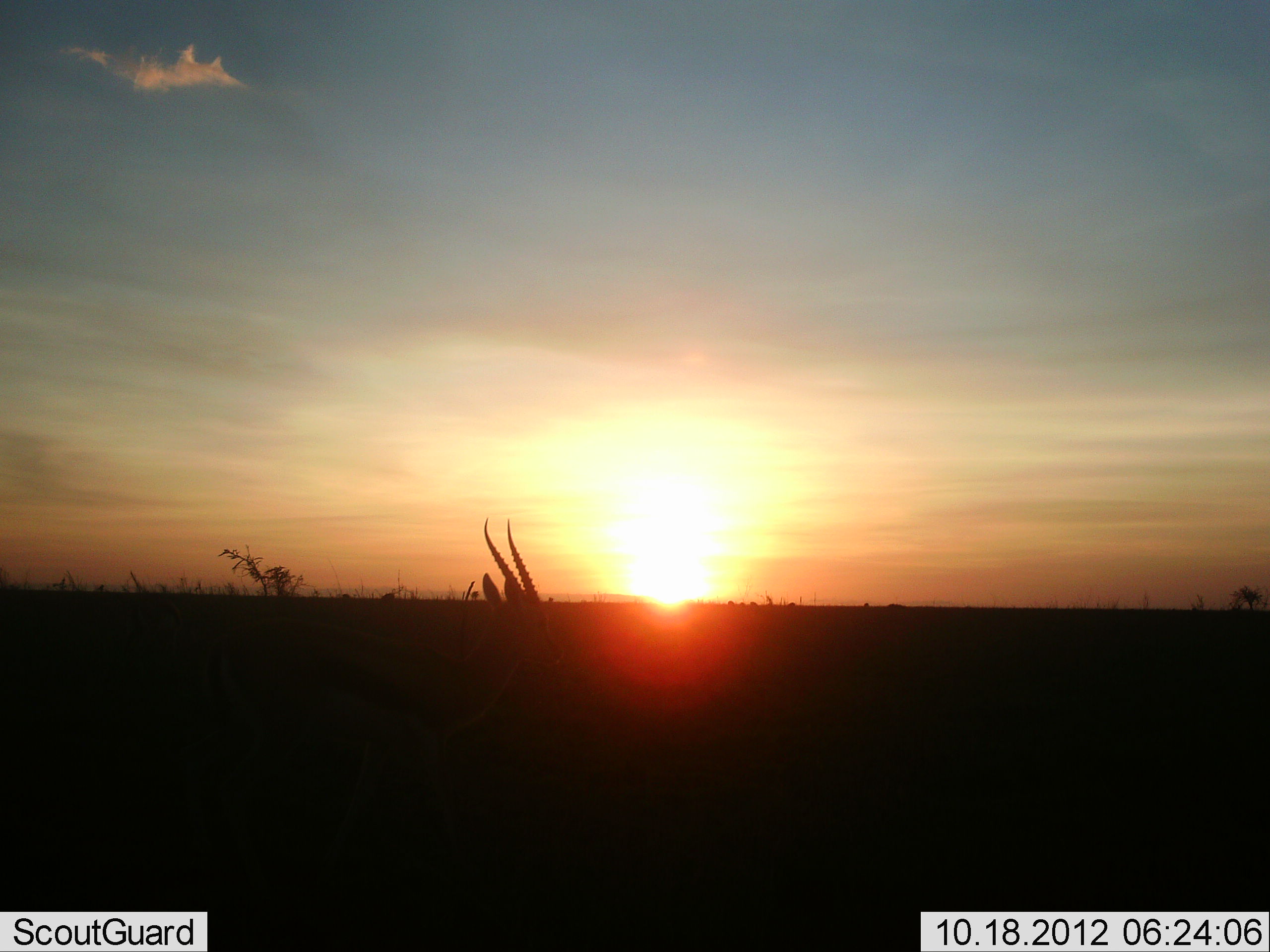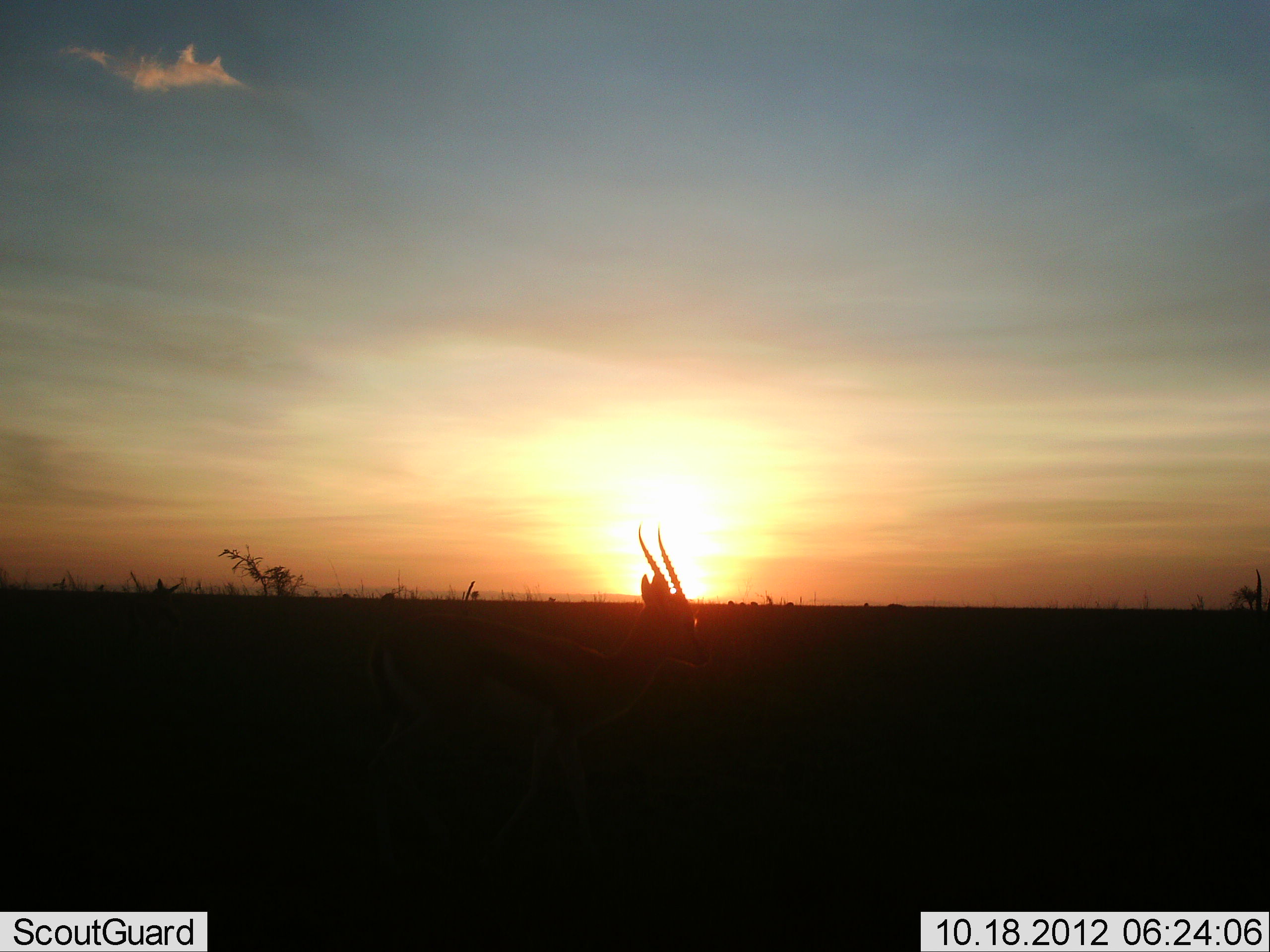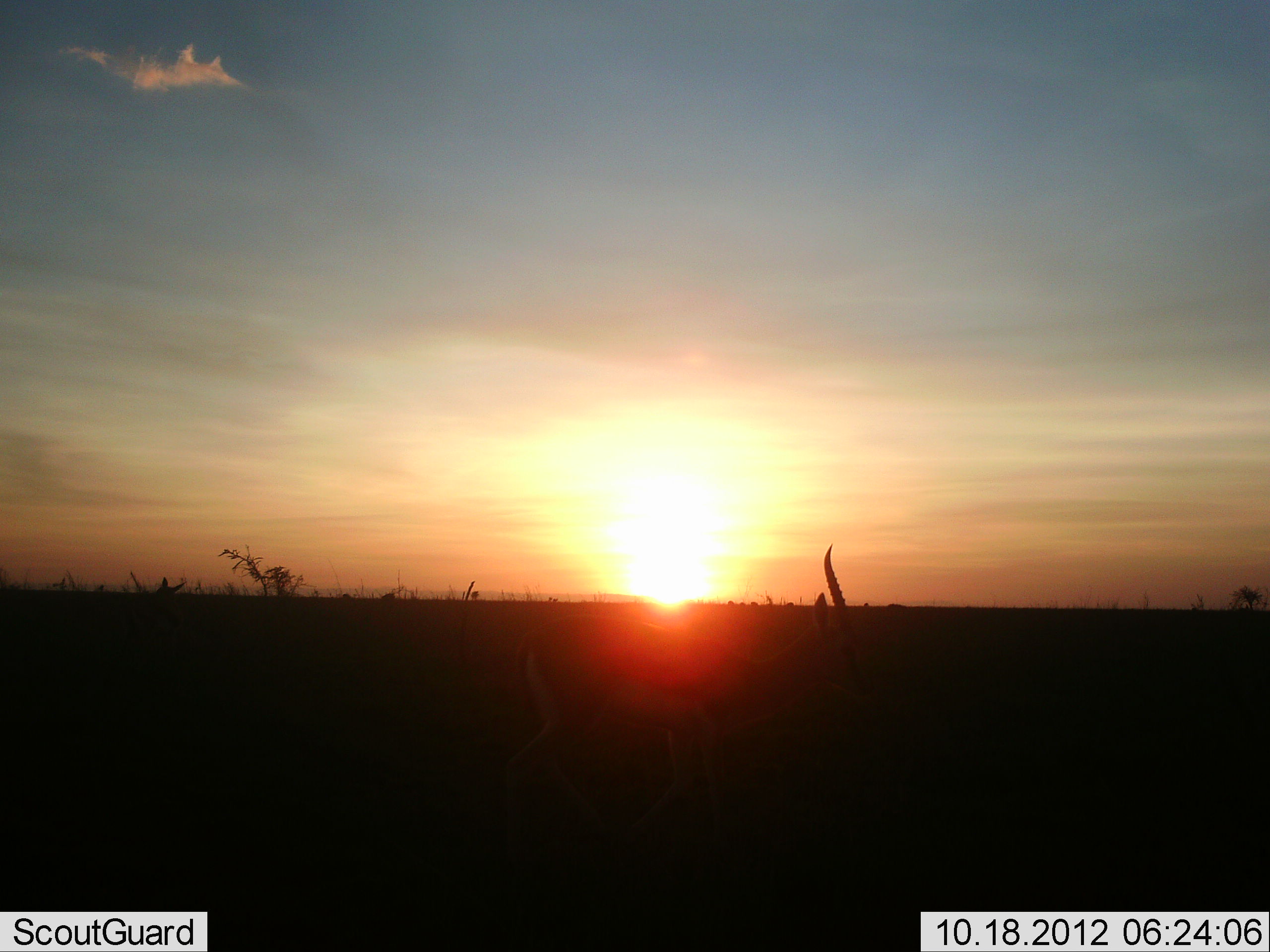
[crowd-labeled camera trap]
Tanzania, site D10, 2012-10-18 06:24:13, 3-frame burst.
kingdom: Animalia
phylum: Chordata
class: Mammalia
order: Artiodactyla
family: Bovidae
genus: Eudorcas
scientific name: Eudorcas thomsonii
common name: thomson's gazelle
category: gazellethomsons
Gazellethomsons (thomson's gazelle) (Eudorcas thomsonii), count 1. Behavior (volunteer vote fractions): standing 10%, resting 0%, moving 90%, interacting 0%. Young present (vote fraction): 0%. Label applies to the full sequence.